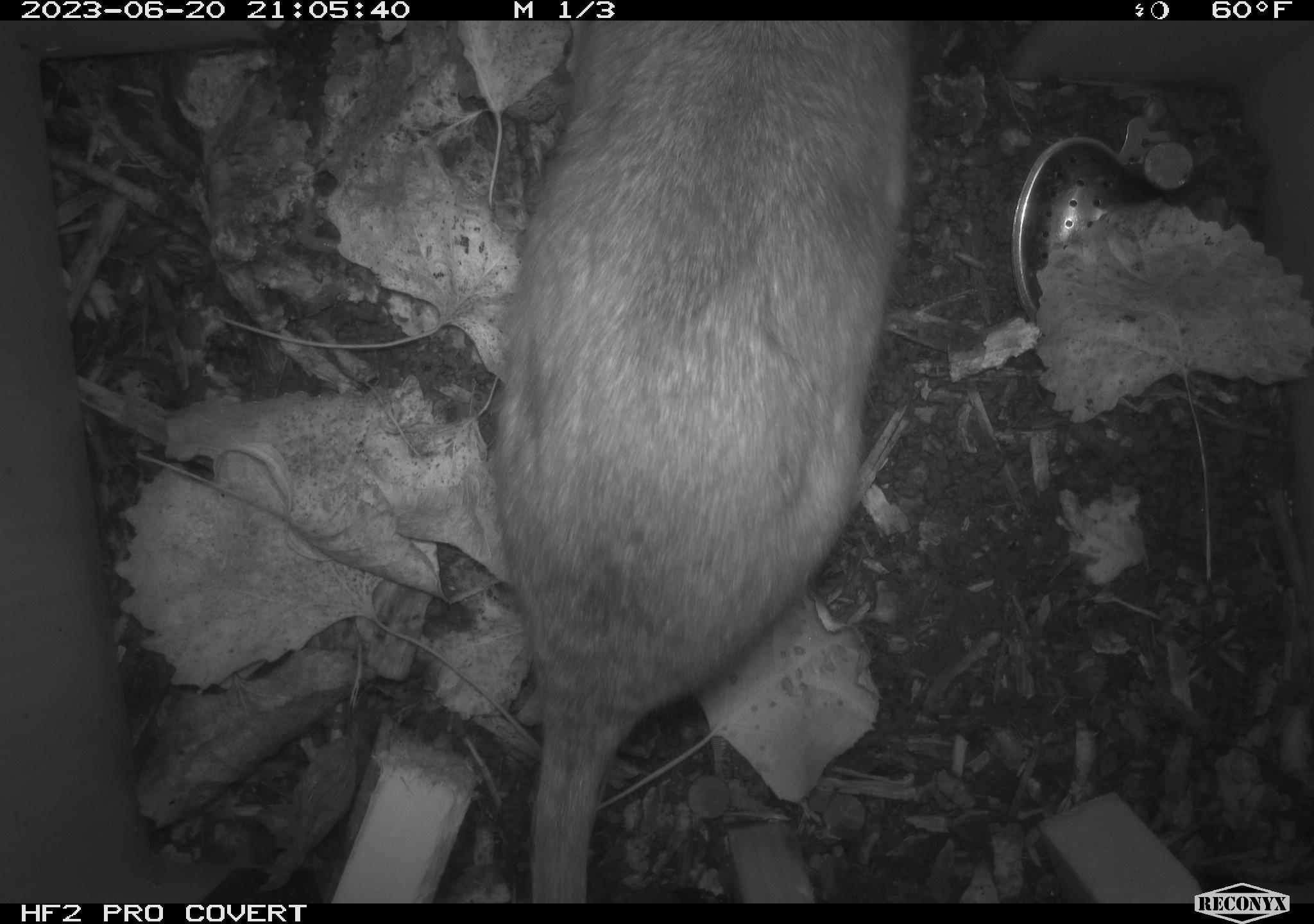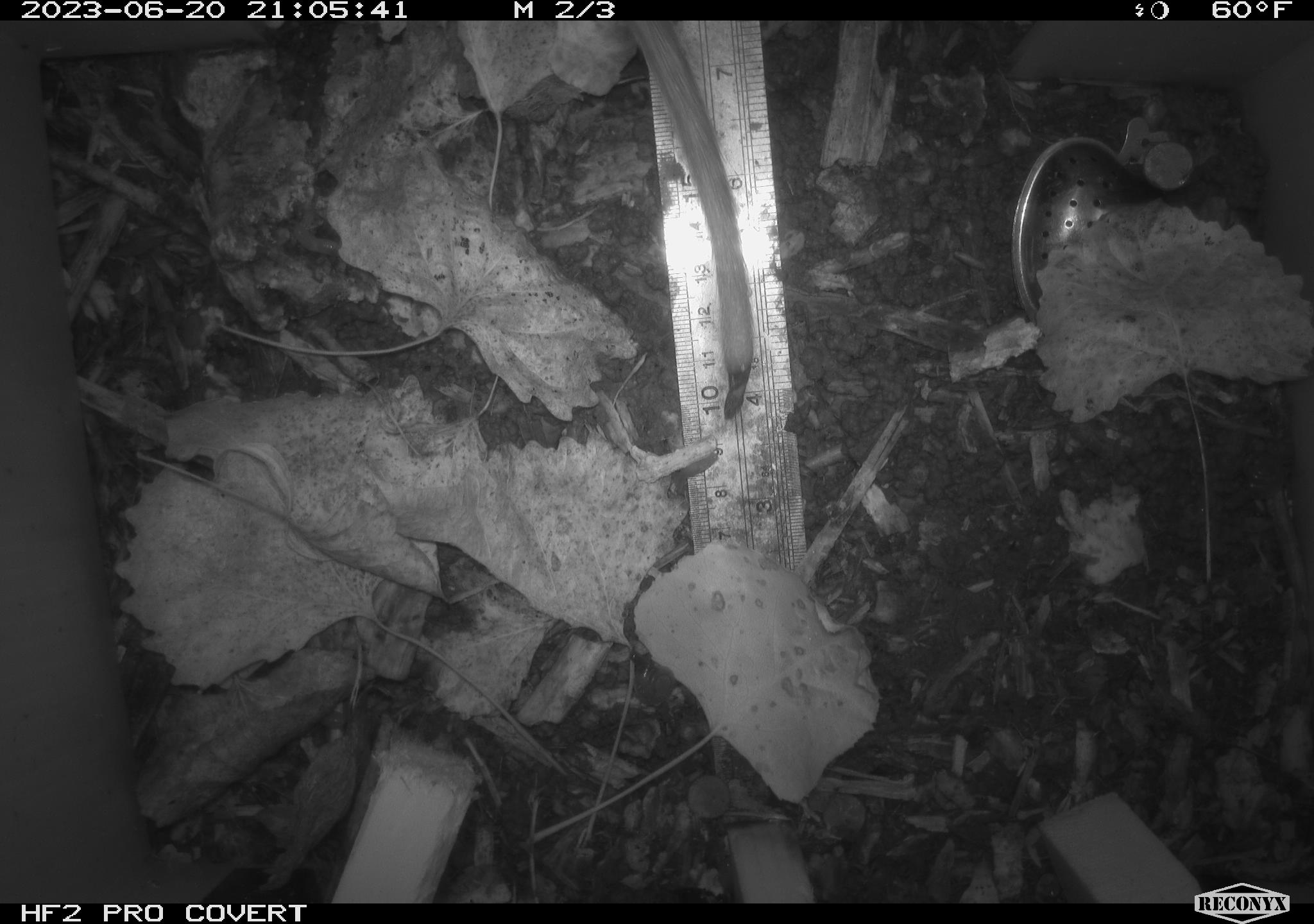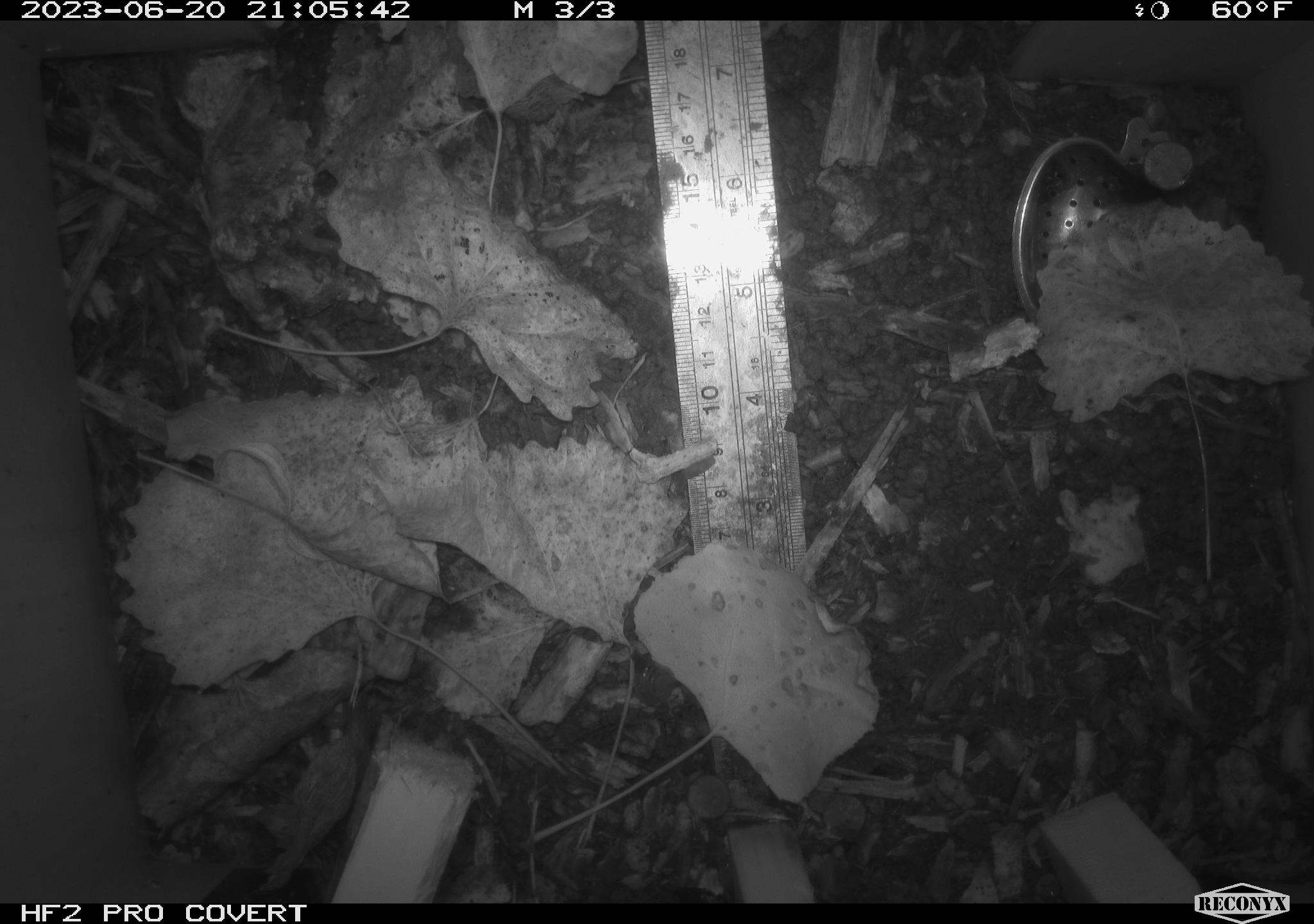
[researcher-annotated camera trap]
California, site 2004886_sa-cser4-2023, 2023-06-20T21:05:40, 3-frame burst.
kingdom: Animalia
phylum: Chordata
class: Mammalia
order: Rodentia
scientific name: Rodentia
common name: woodrat or rat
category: woodrat or rat species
Woodrat or rat species (woodrat or rat) (Rodentia).